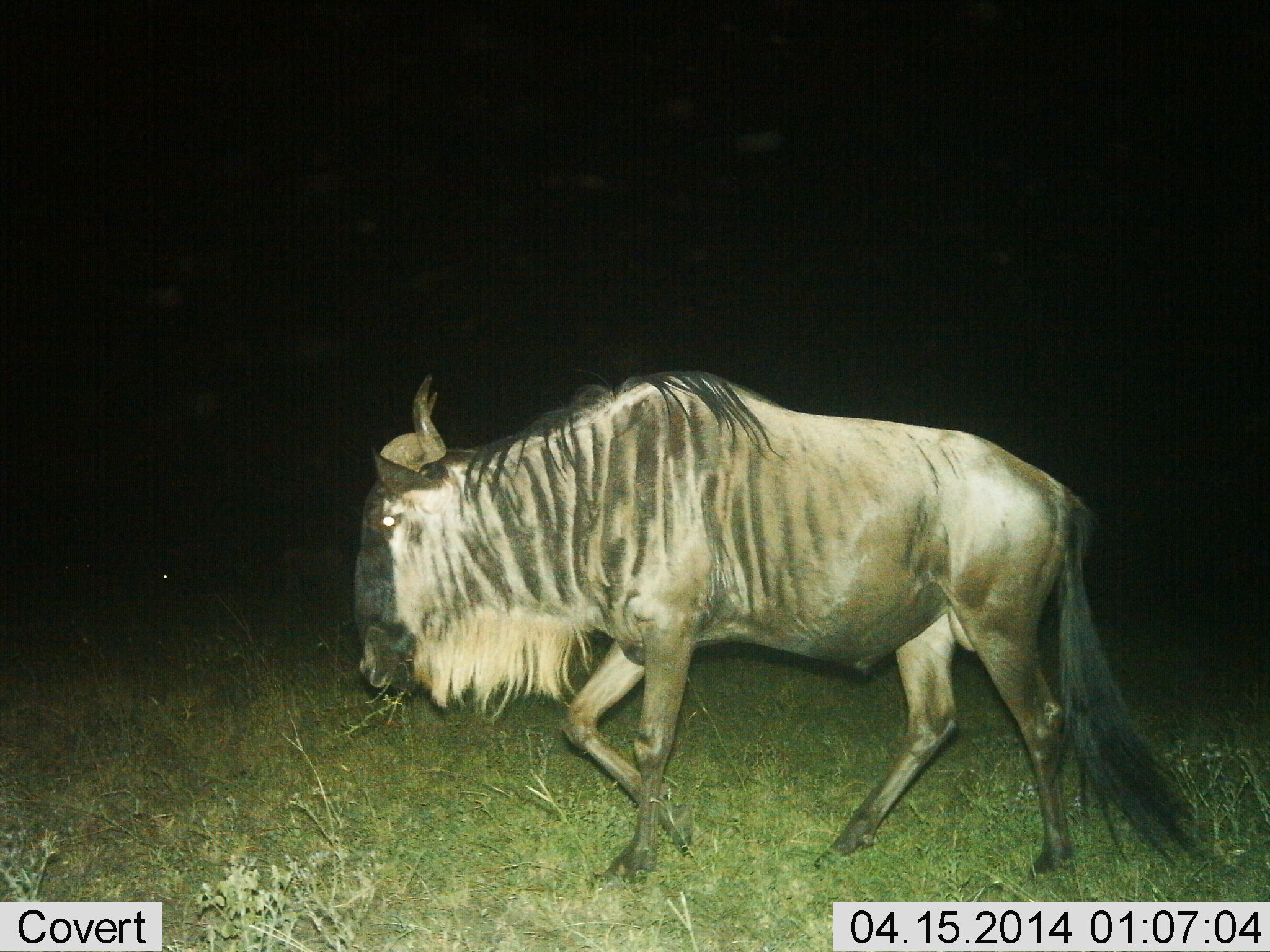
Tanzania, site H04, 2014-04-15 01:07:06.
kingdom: Animalia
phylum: Chordata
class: Mammalia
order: Artiodactyla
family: Bovidae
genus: Connochaetes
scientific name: Connochaetes taurinus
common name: blue wildebeest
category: wildebeest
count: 1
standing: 20%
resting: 0%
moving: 80%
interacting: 0%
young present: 0%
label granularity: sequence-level